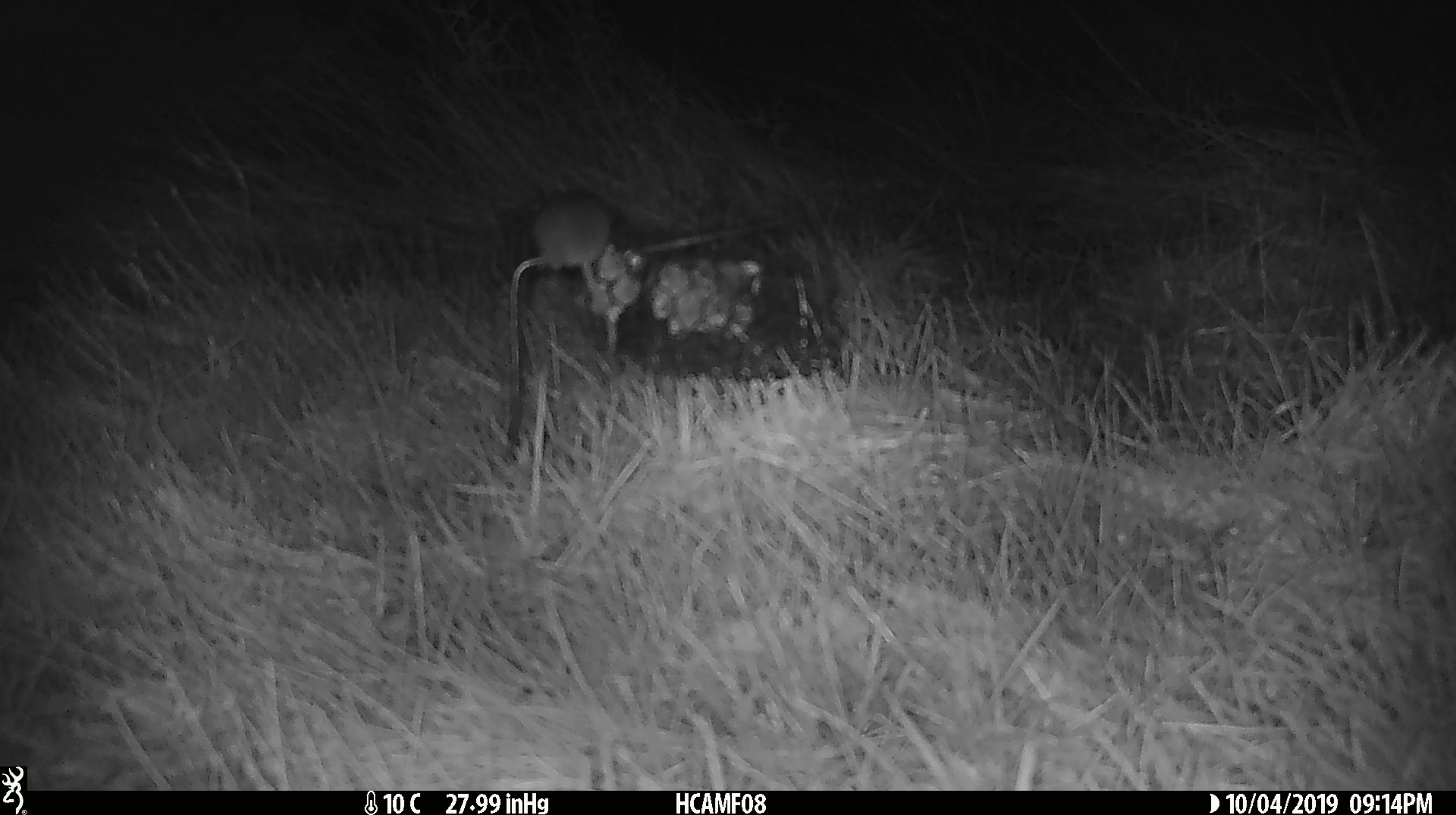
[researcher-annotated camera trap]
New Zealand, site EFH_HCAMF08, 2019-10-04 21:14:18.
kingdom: Animalia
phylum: Chordata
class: Mammalia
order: Rodentia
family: Muridae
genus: Mus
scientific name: Mus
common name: mouse